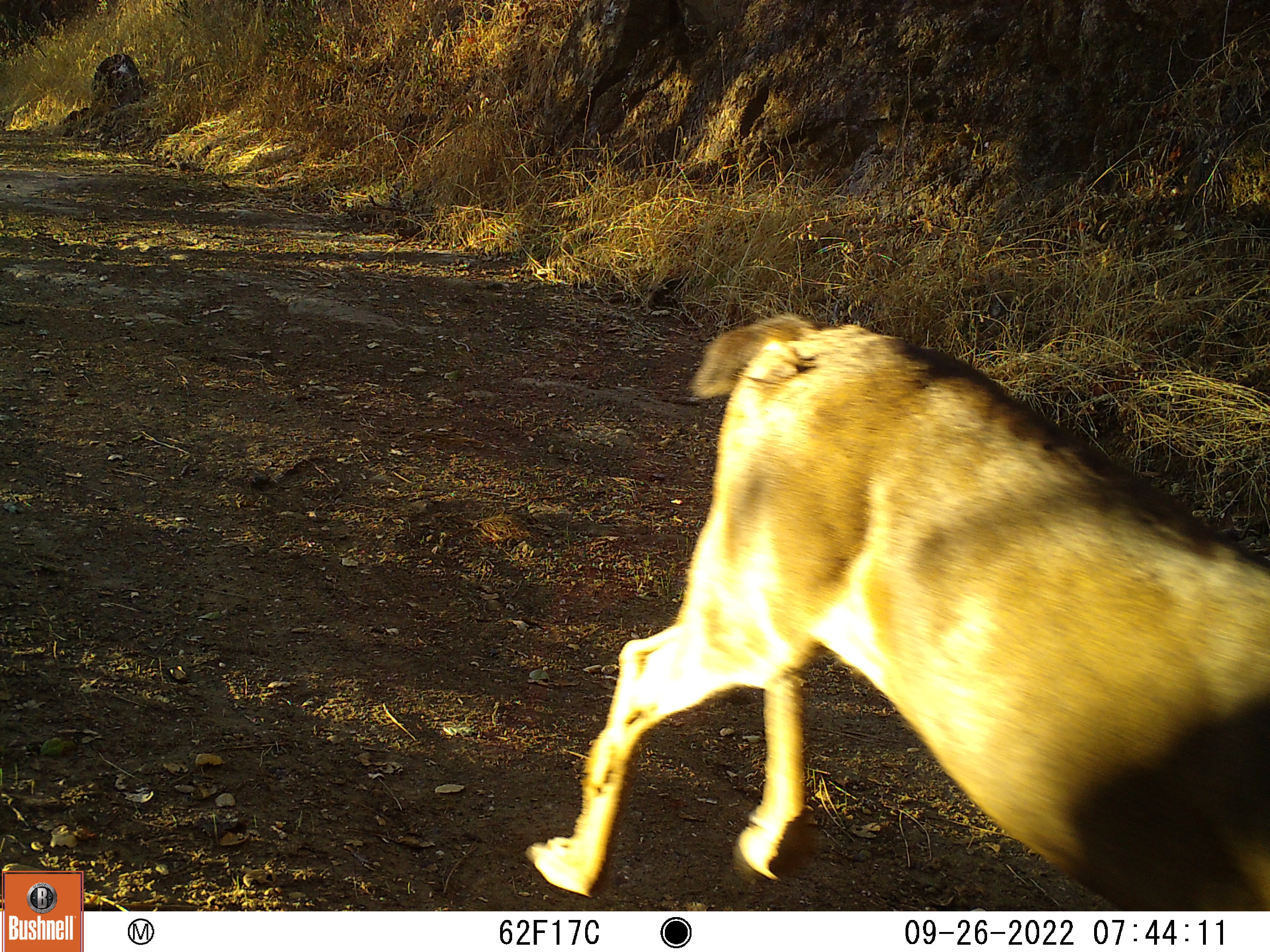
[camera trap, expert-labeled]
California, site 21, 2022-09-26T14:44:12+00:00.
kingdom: Animalia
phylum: Chordata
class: Mammalia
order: Artiodactyla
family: Cervidae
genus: Odocoileus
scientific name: Odocoileus hemionus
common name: mule deer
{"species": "mule deer (Odocoileus hemionus)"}